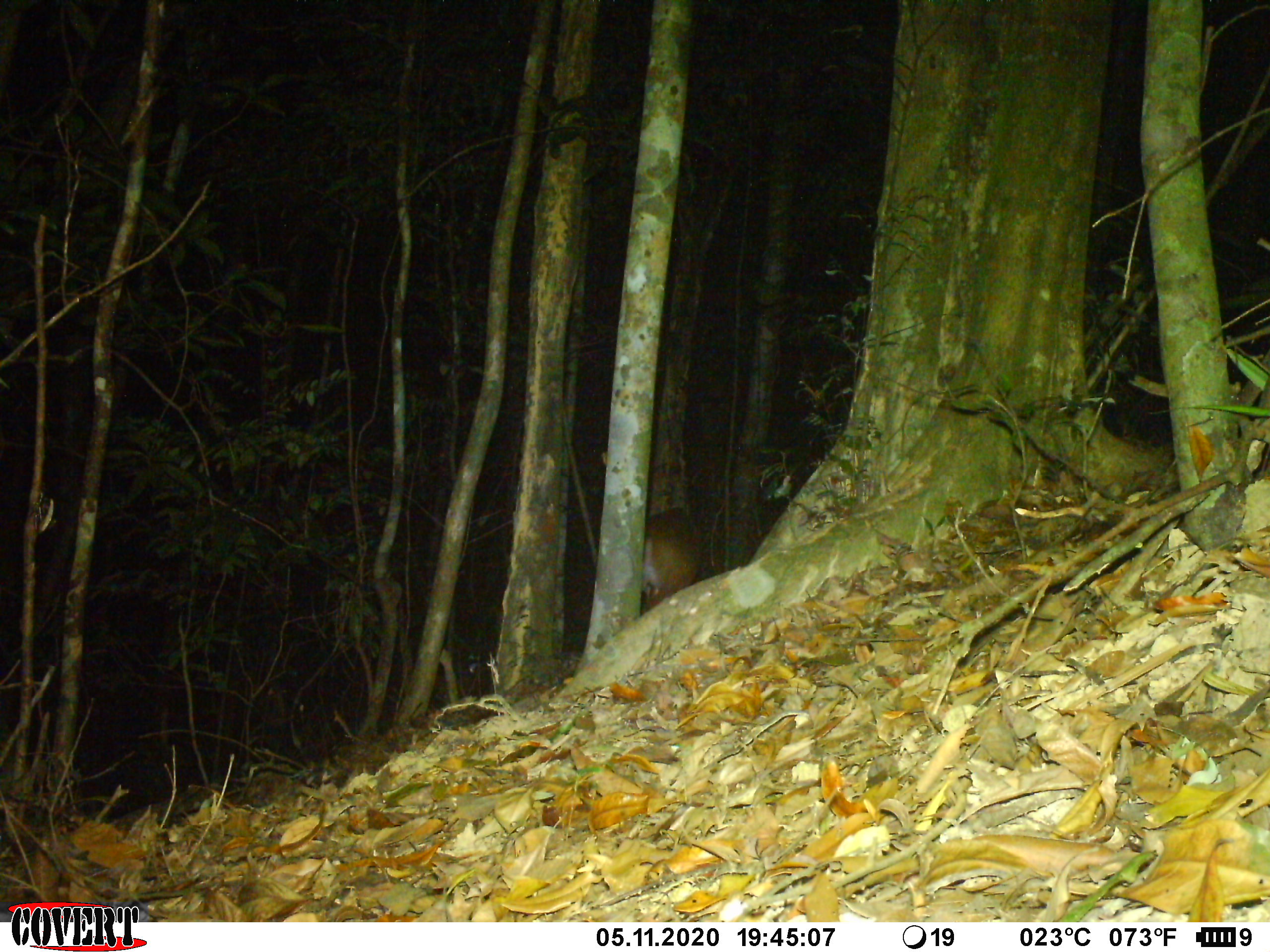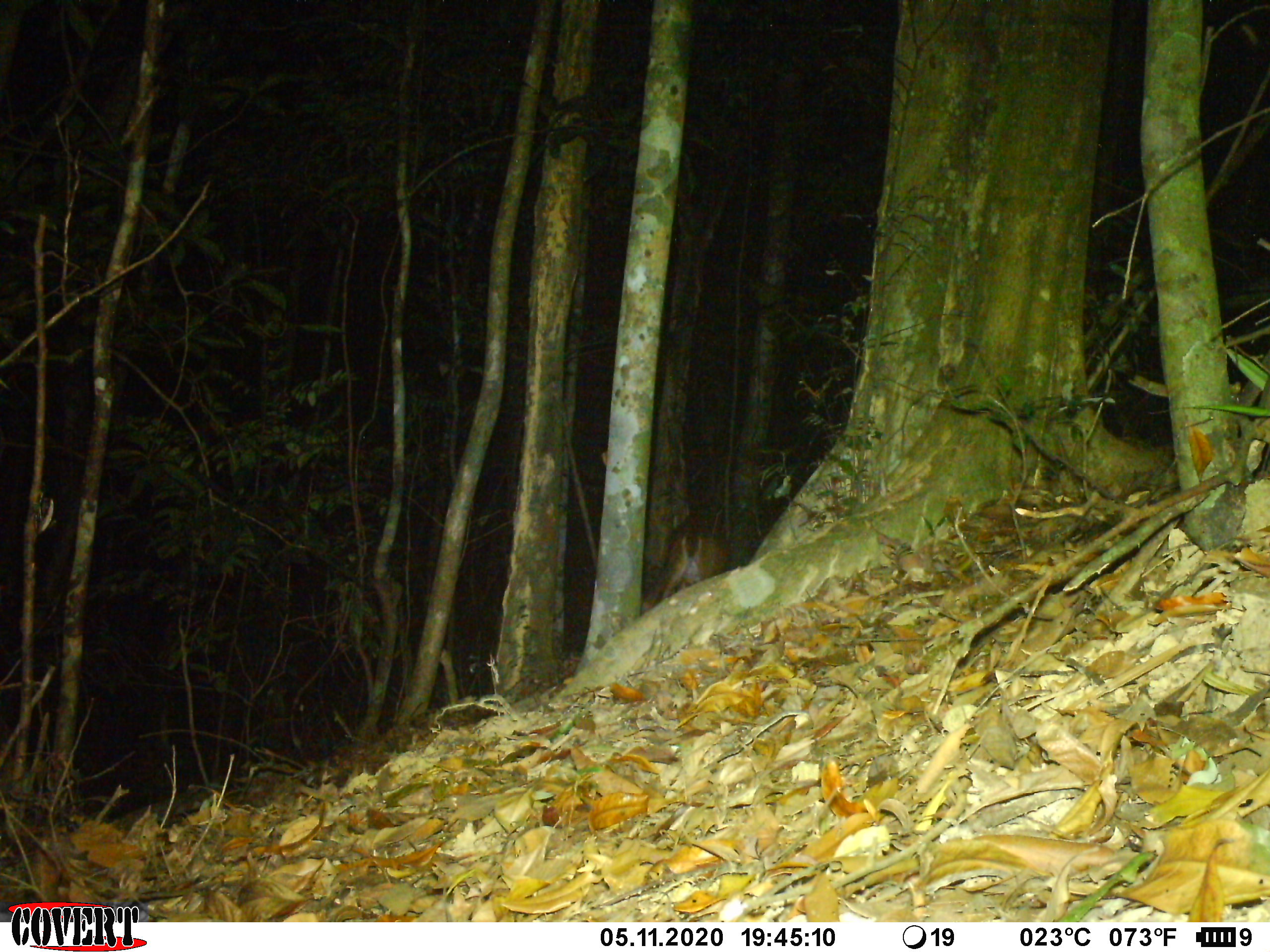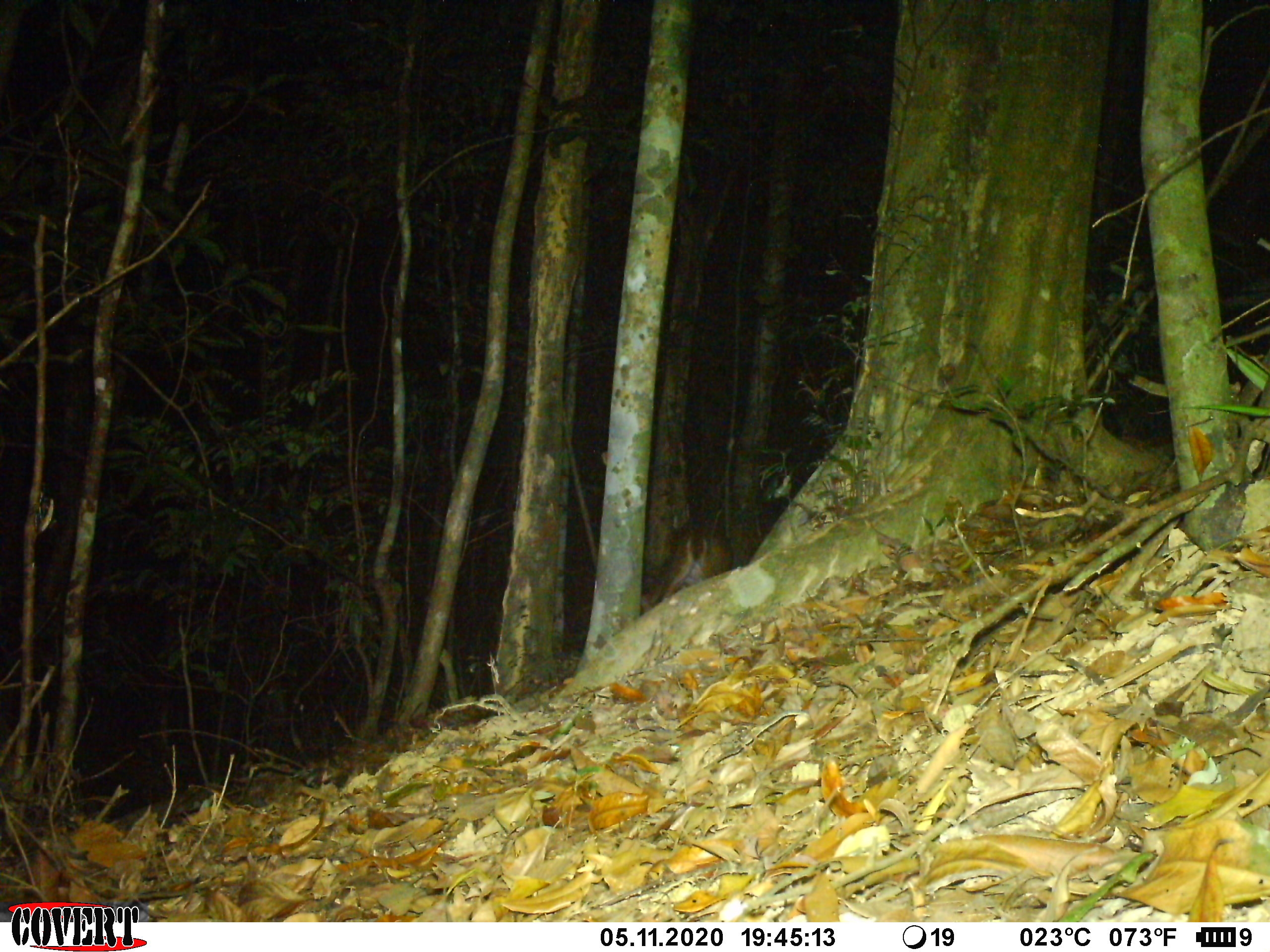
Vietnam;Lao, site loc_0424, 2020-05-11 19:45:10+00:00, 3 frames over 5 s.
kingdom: Animalia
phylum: Chordata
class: Mammalia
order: Artiodactyla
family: Cervidae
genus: Muntiacus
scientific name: Muntiacus vuquangensis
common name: large-antlered muntjac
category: large antlered muntjac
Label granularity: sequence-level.